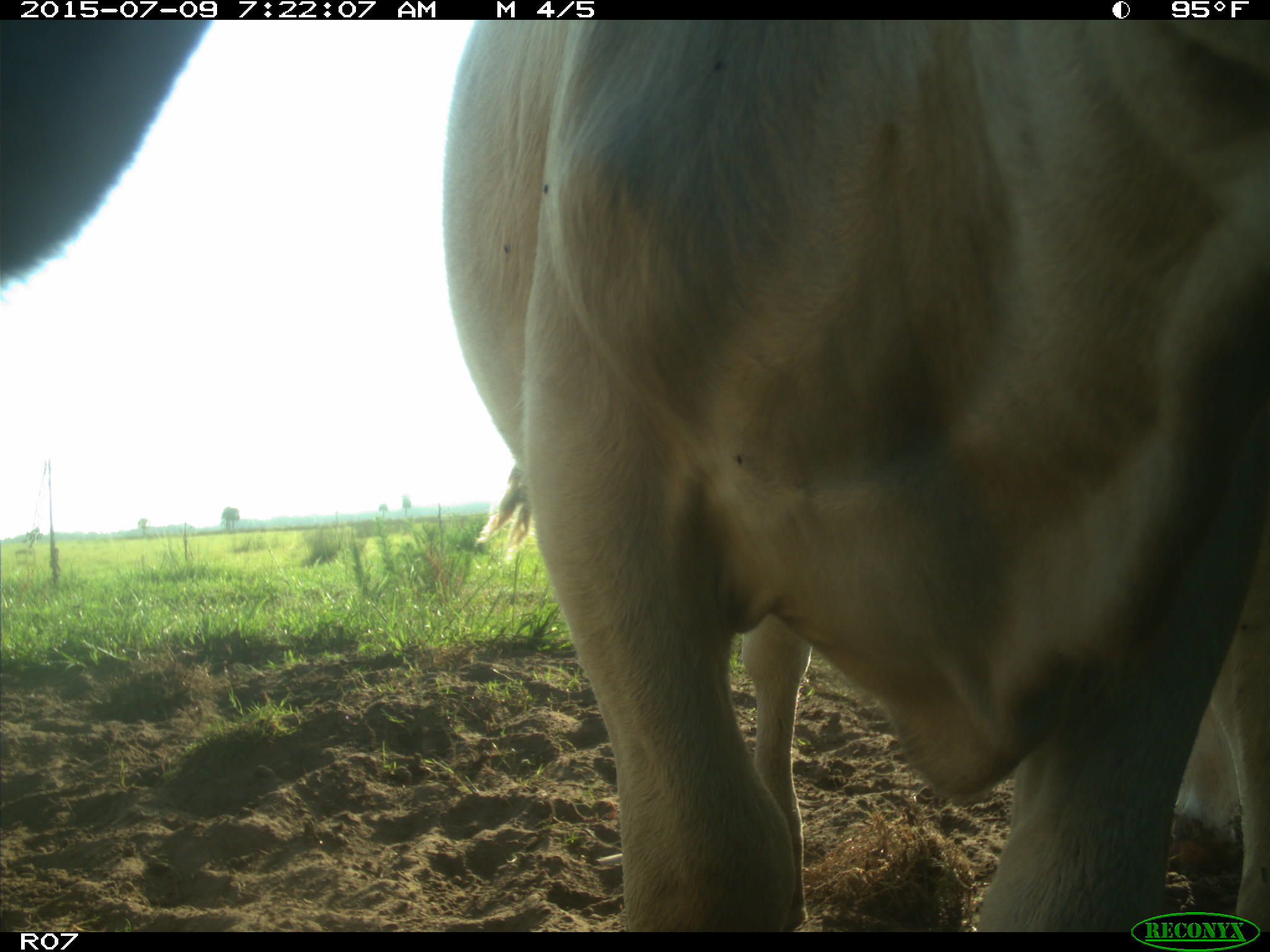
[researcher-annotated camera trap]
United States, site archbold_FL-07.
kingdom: Animalia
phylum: Chordata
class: Mammalia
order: Artiodactyla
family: Bovidae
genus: Bos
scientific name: Bos taurus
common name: domestic cow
Bos taurus (domestic cow).